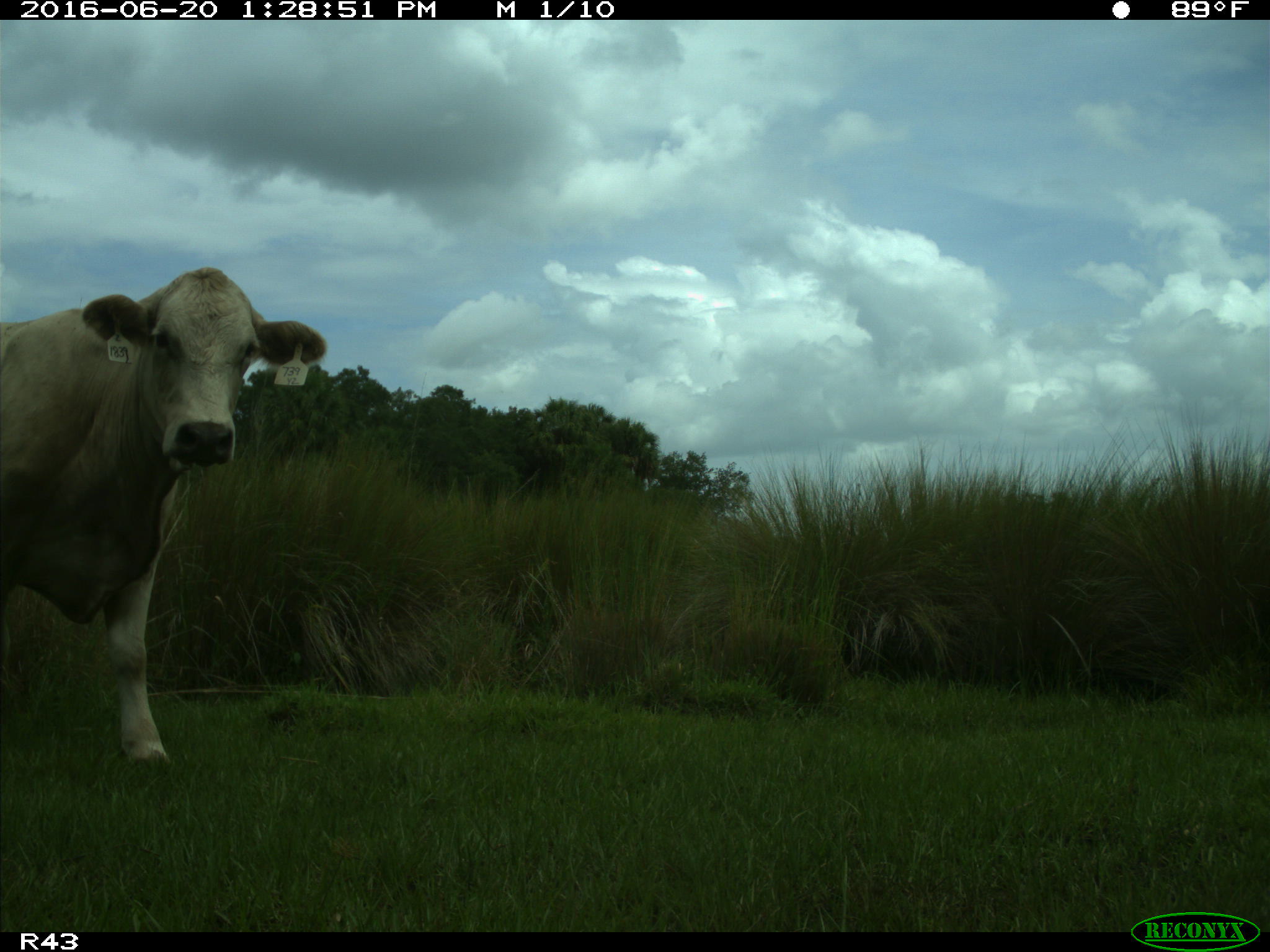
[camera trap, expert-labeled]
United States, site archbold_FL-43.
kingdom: Animalia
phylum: Chordata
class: Mammalia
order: Artiodactyla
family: Bovidae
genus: Bos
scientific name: Bos taurus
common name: domestic cow